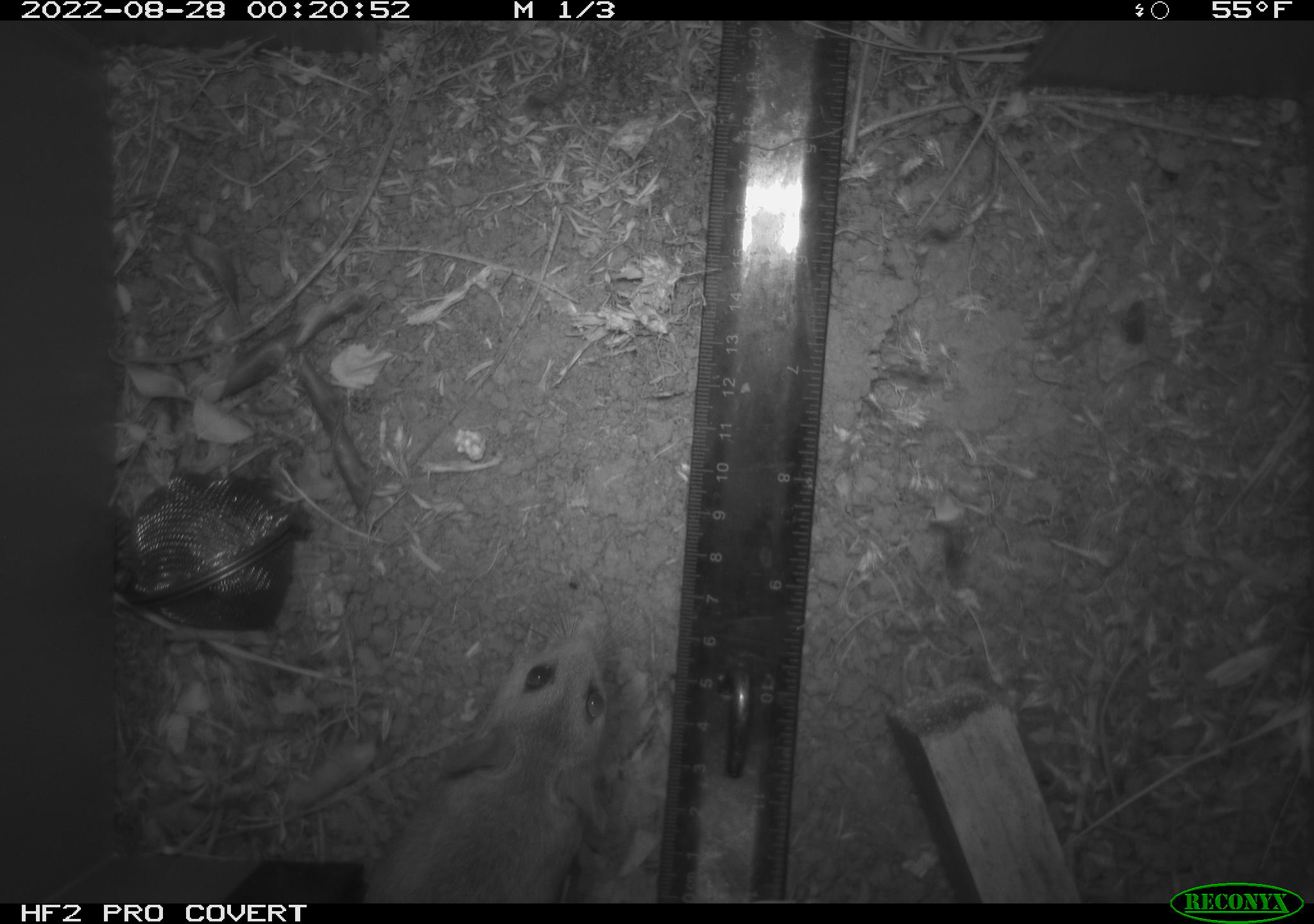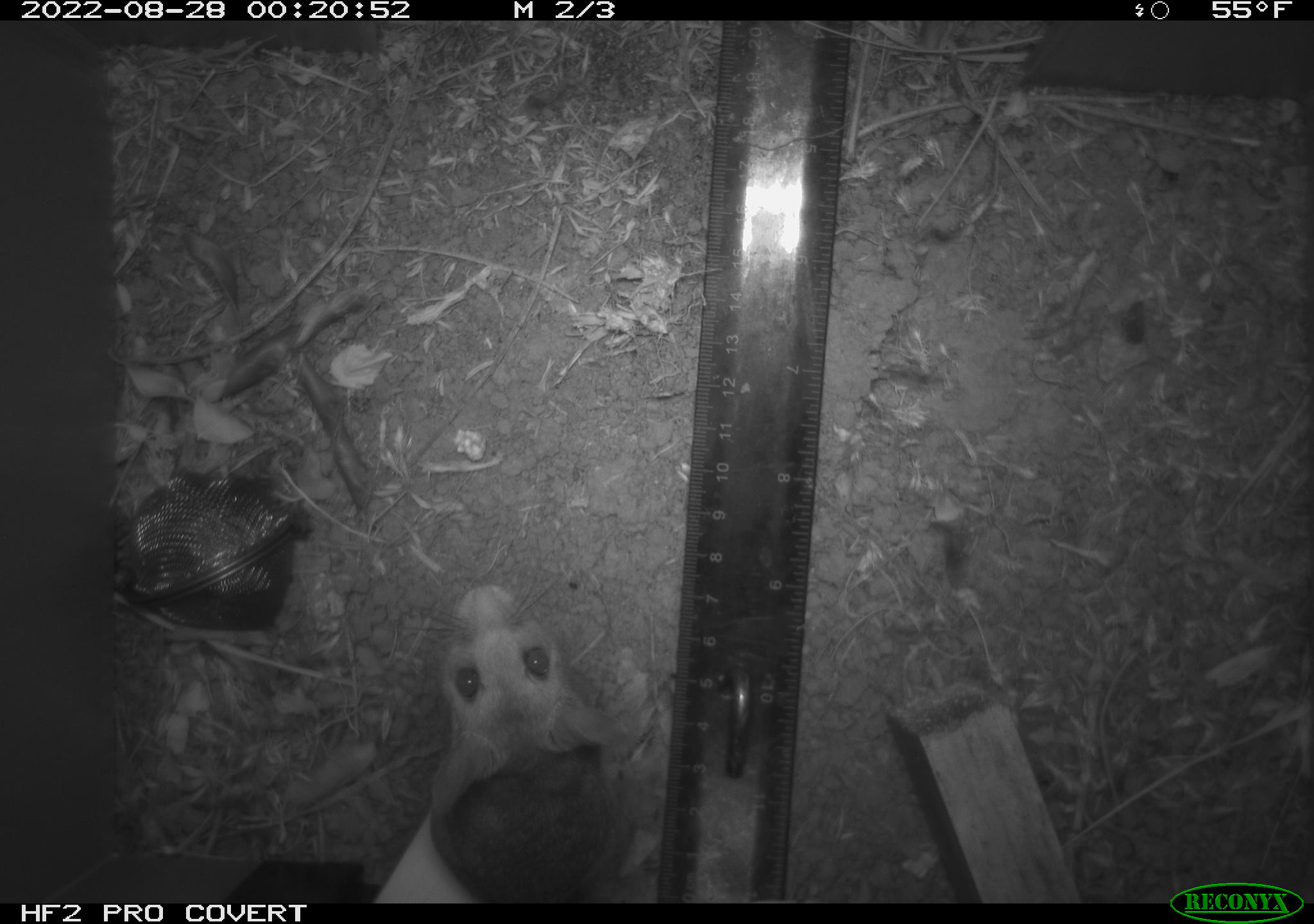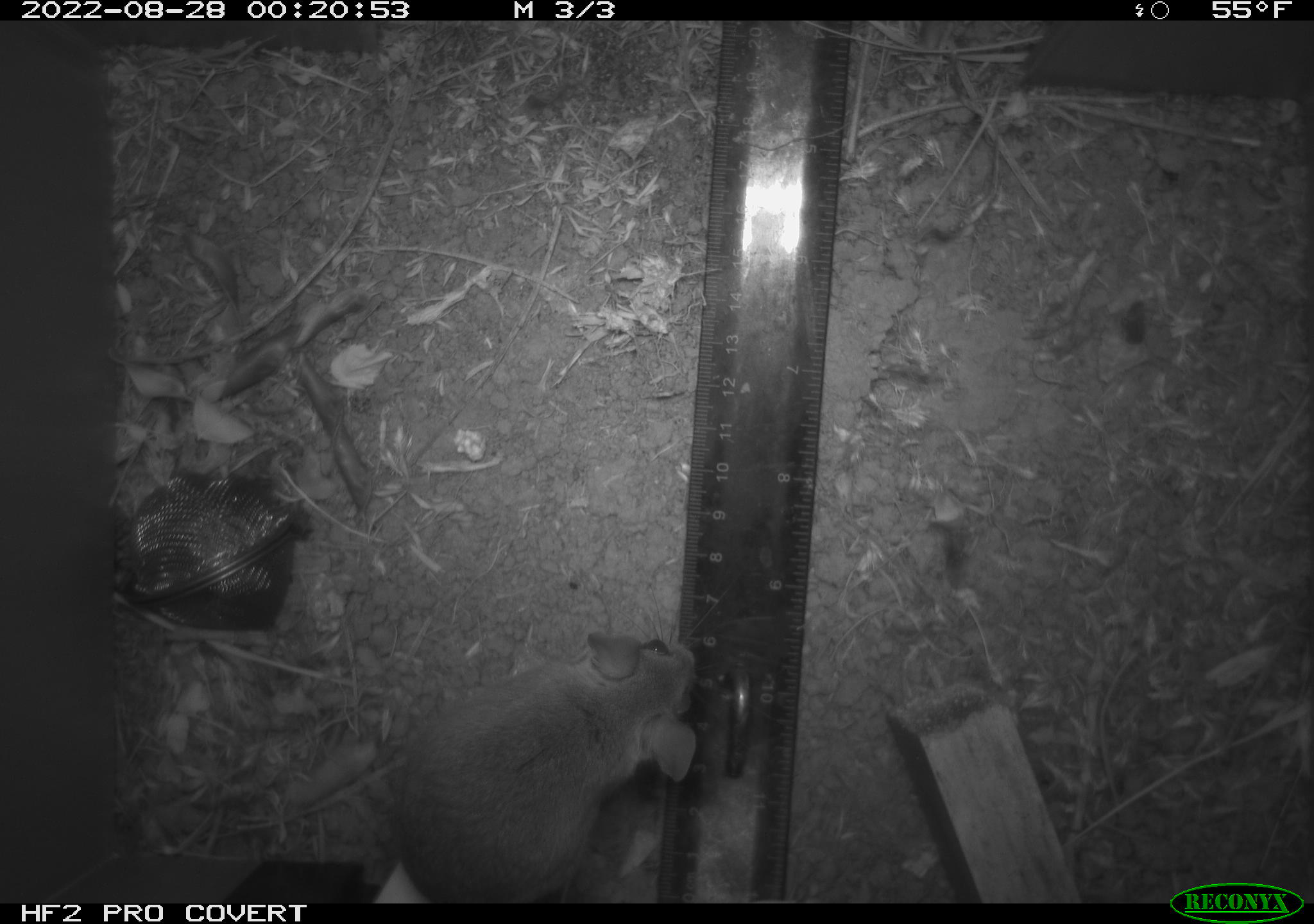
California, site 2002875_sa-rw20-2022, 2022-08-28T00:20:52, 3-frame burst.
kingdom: Animalia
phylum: Chordata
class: Mammalia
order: Rodentia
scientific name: Rodentia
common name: mouse species